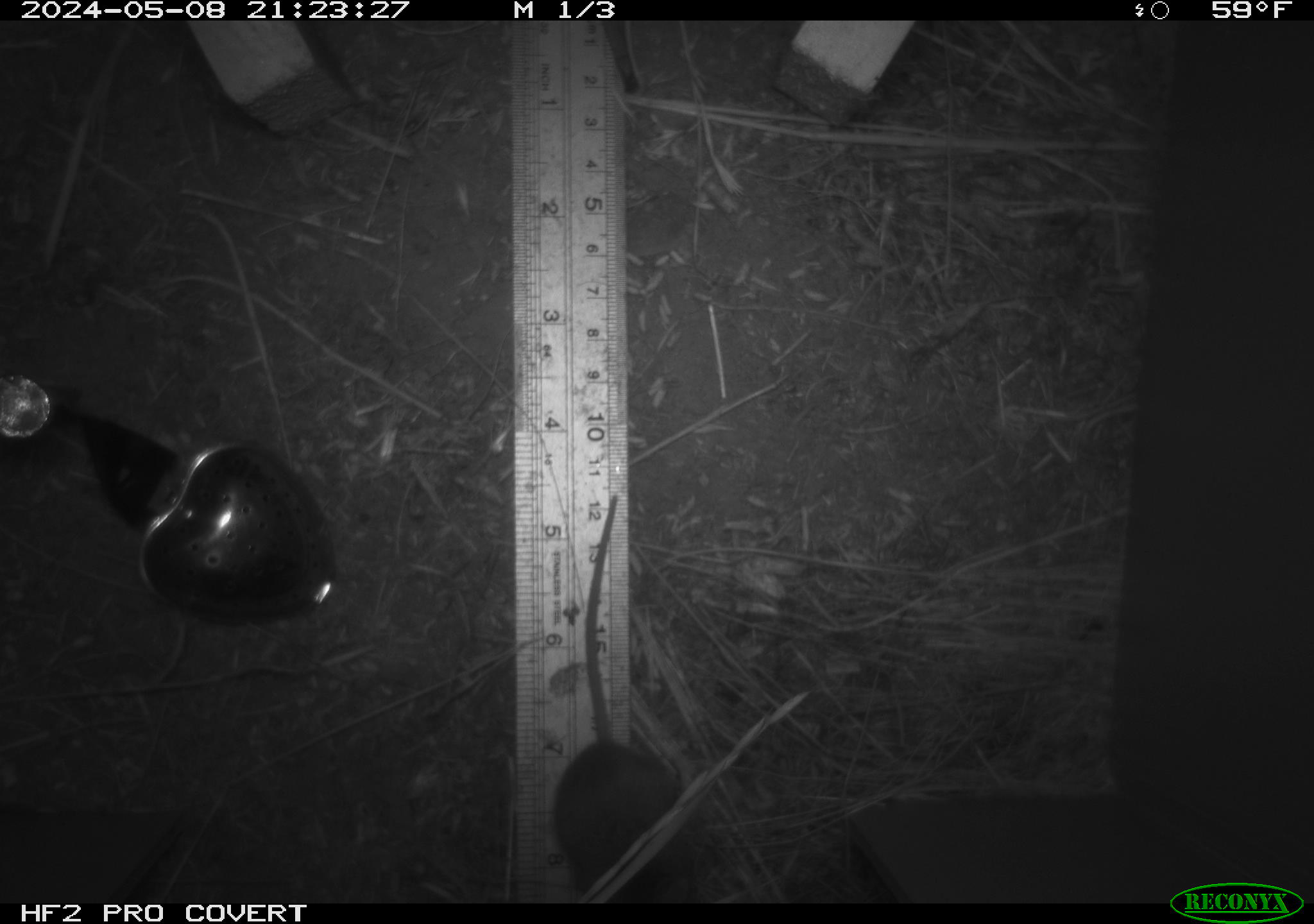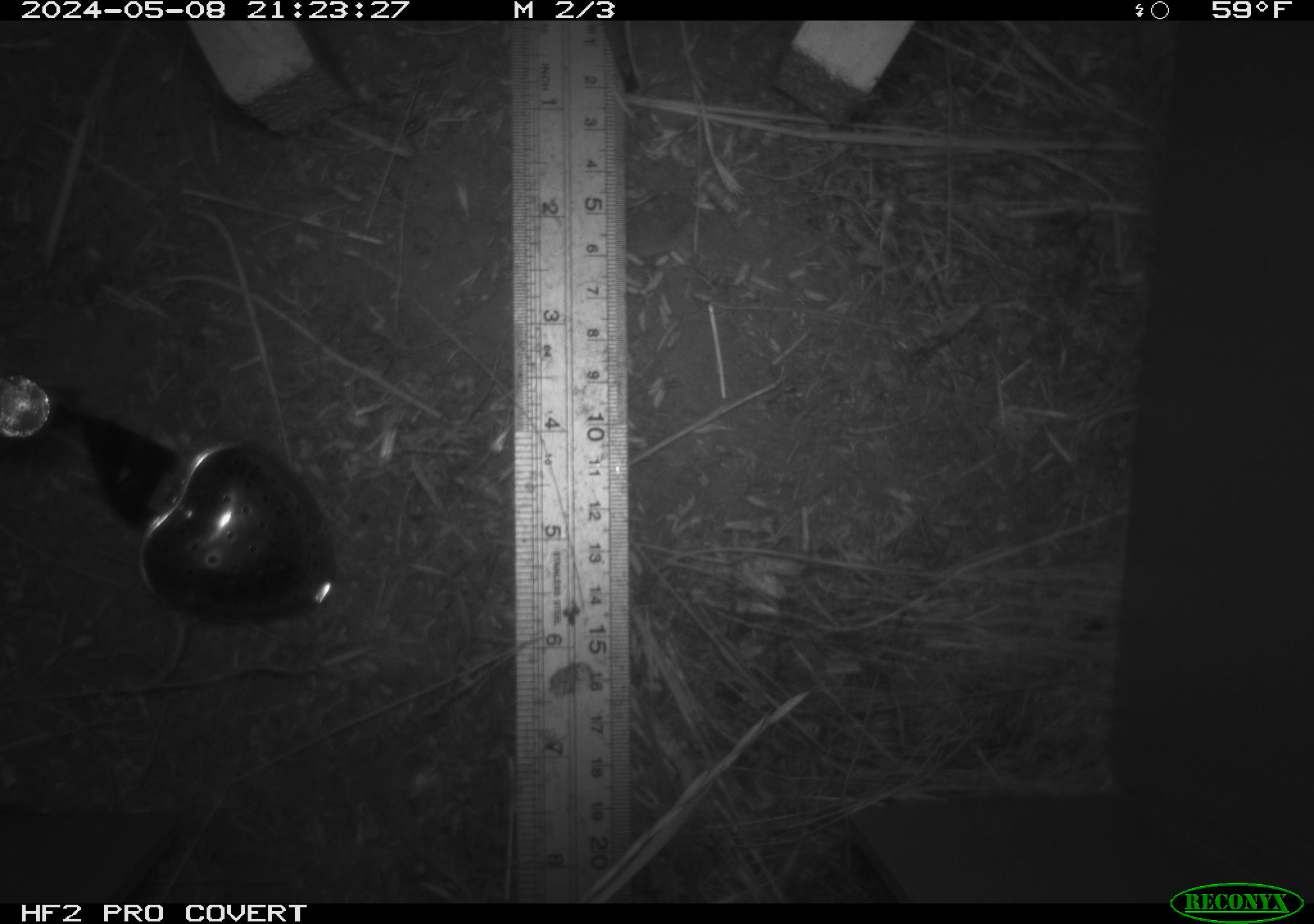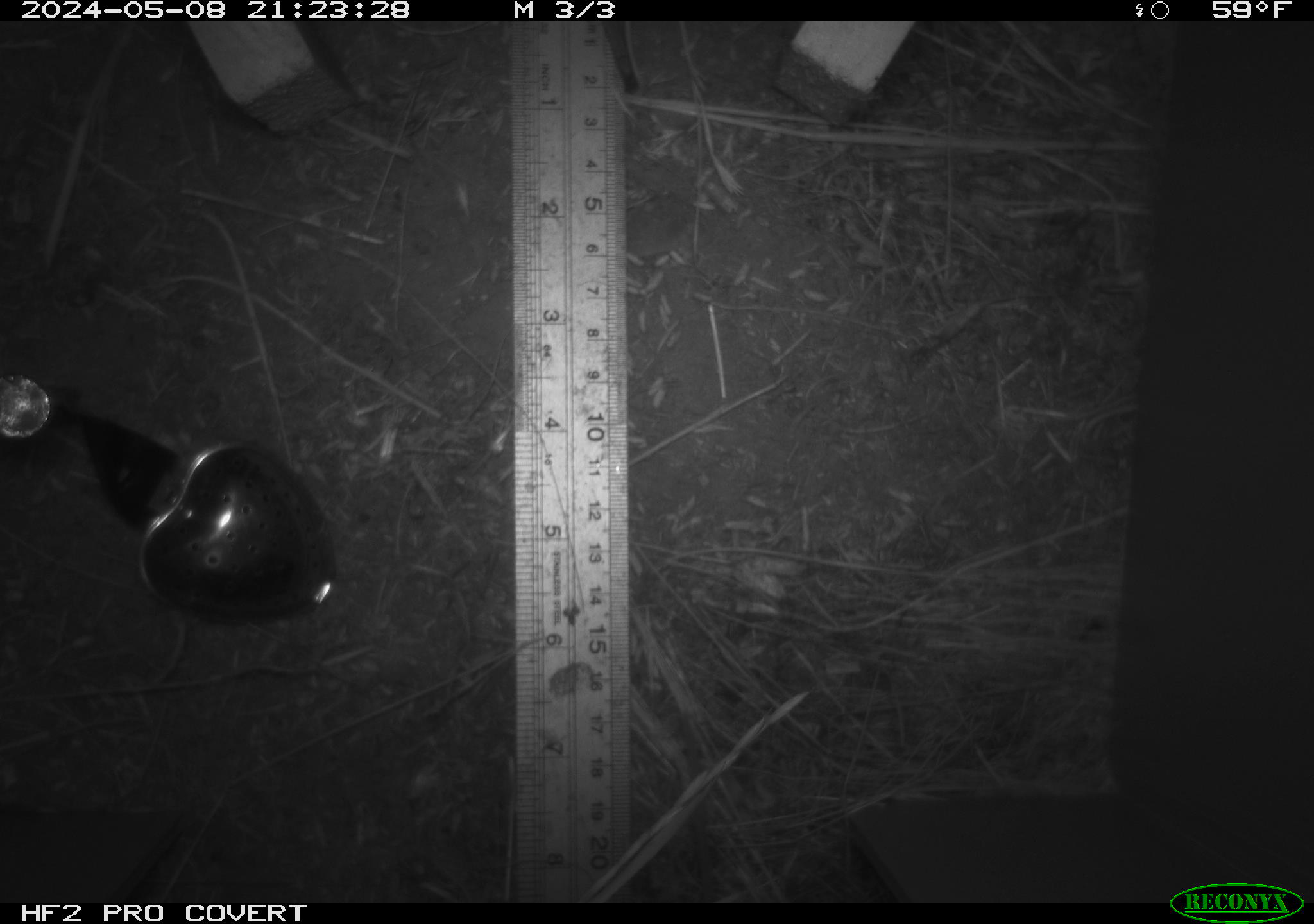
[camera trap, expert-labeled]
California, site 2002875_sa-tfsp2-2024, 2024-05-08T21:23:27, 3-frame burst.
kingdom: Animalia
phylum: Chordata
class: Mammalia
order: Rodentia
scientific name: Rodentia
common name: mouse species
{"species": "mouse species (Rodentia)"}